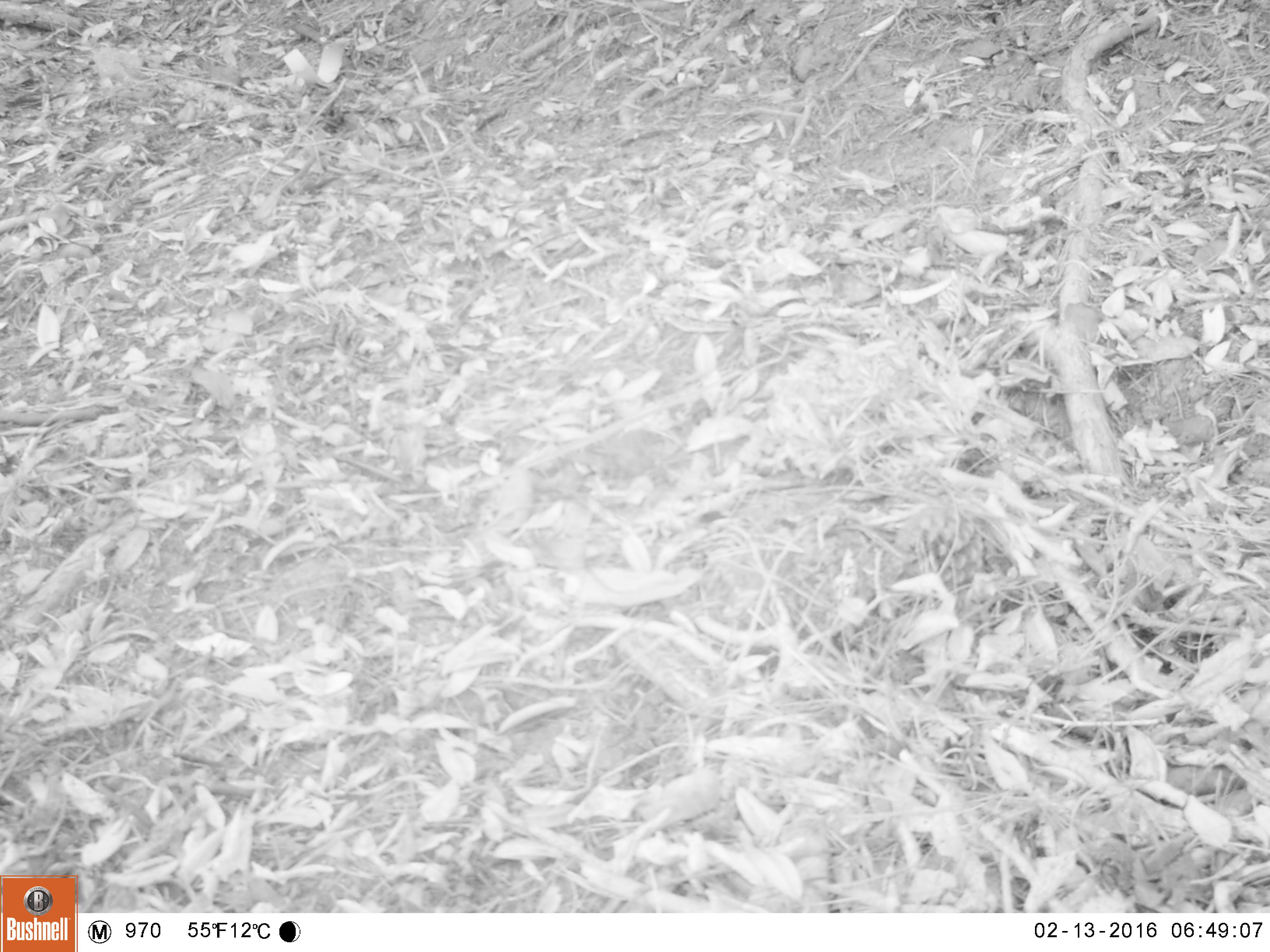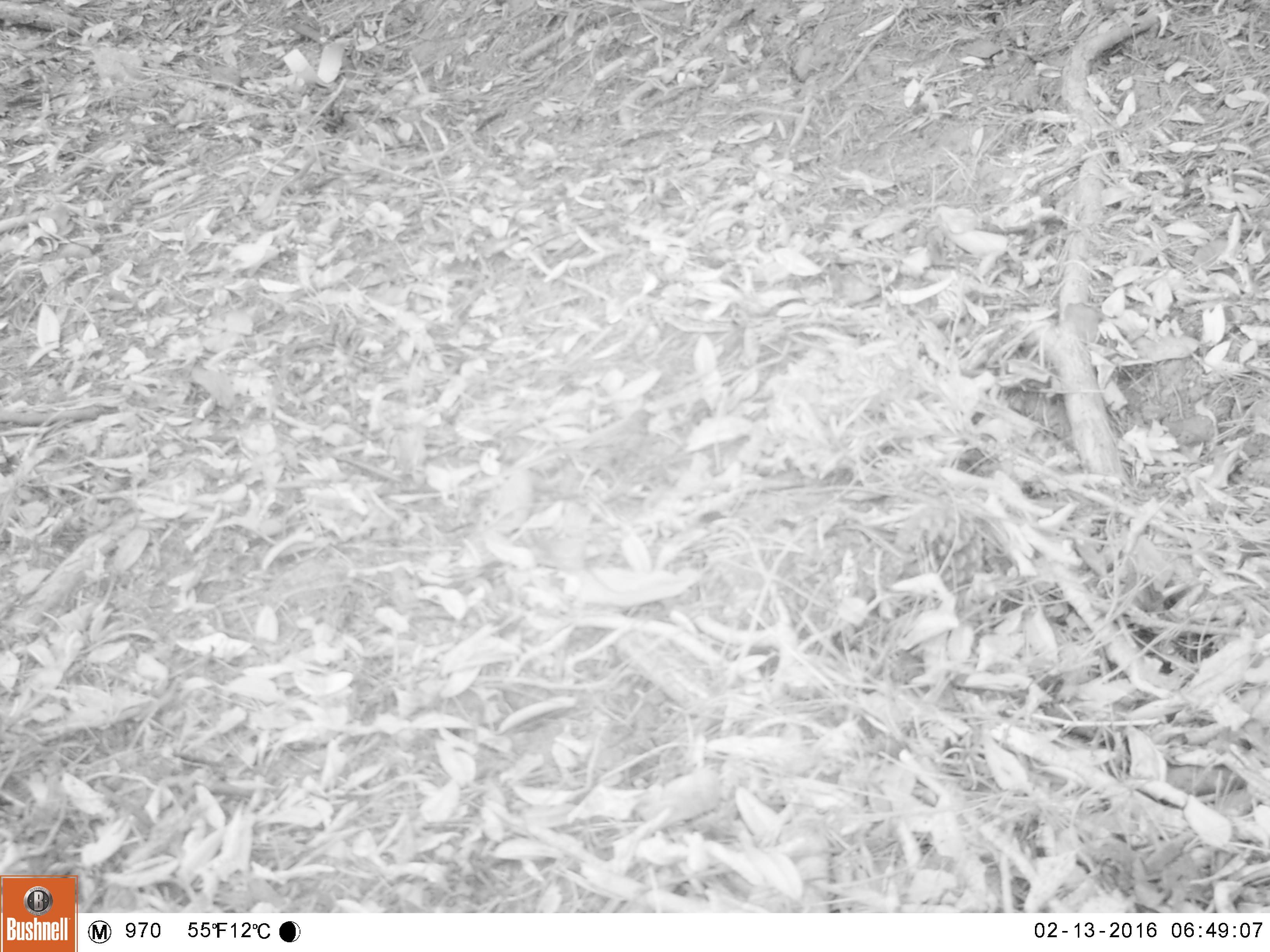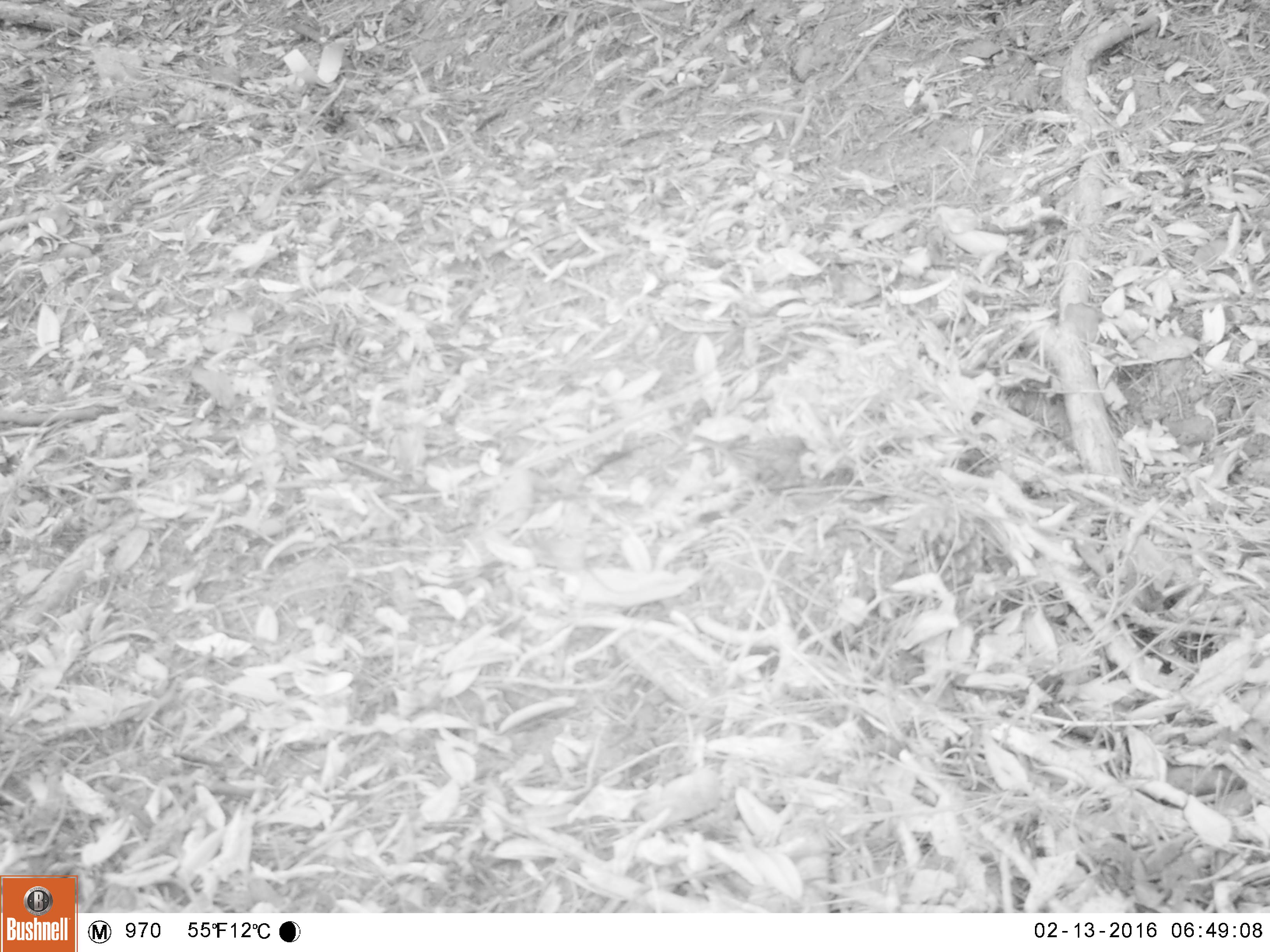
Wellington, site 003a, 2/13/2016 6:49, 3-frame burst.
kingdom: Animalia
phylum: Chordata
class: Aves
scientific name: Aves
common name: bird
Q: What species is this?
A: Bird (Aves).